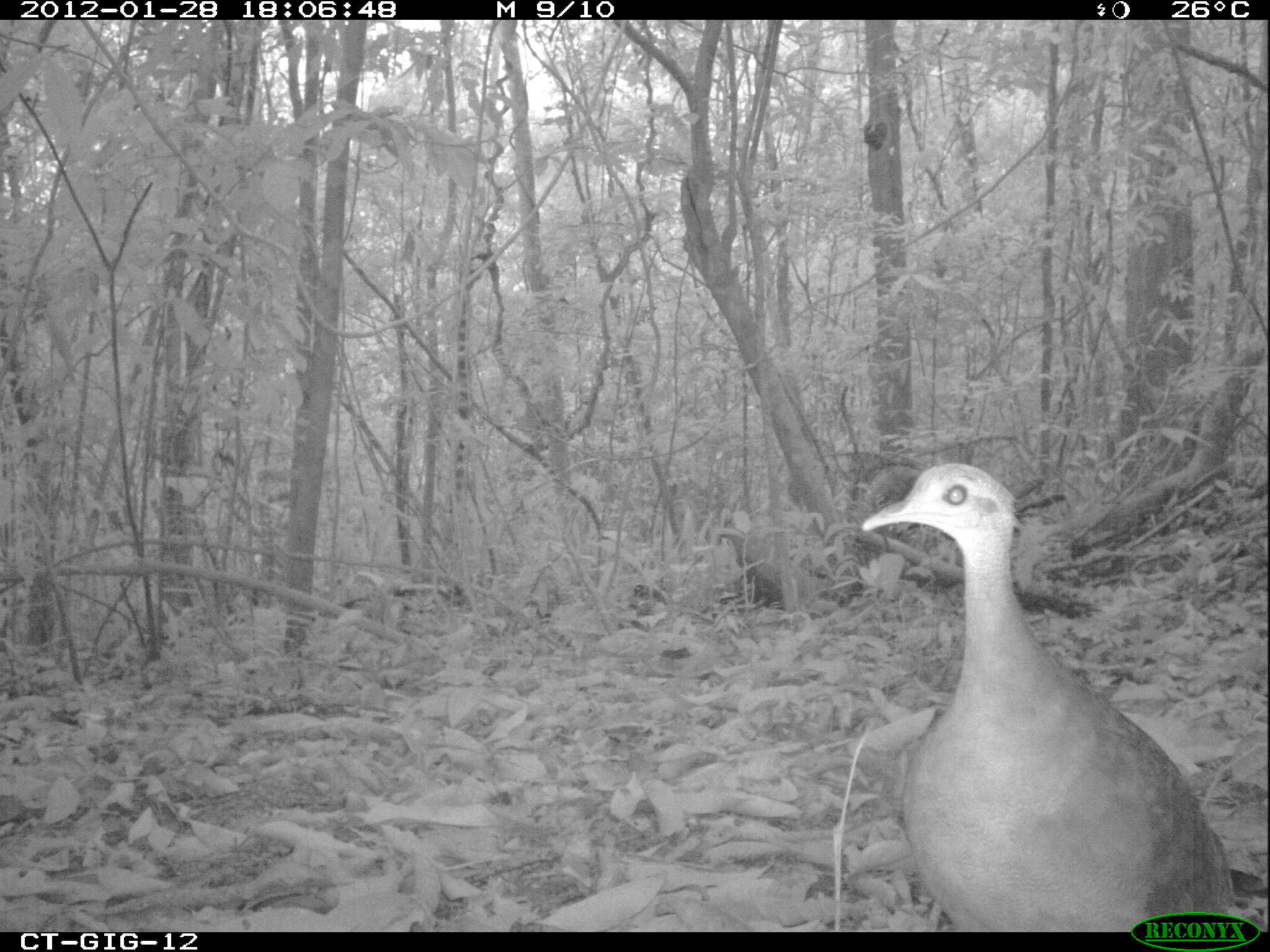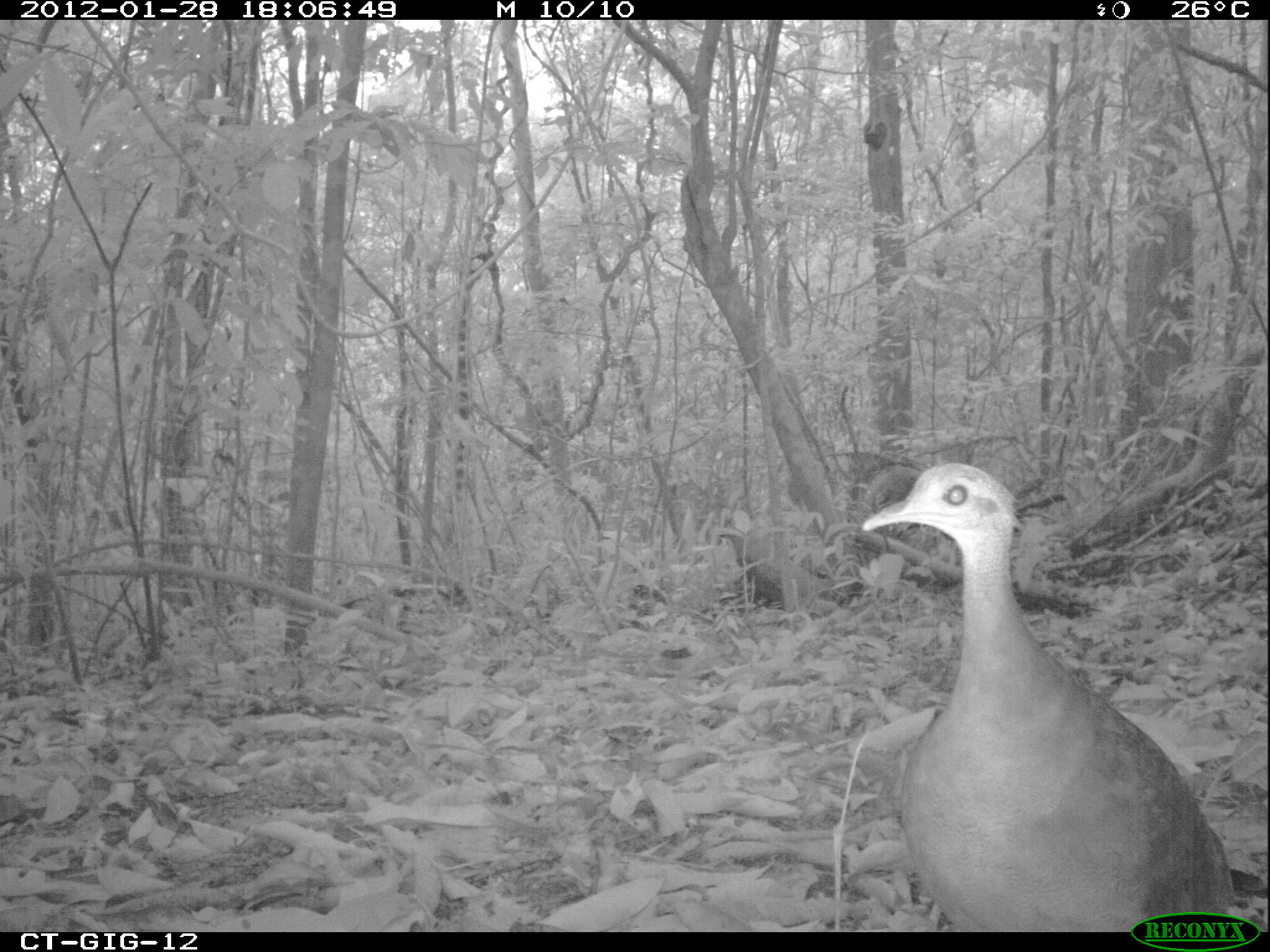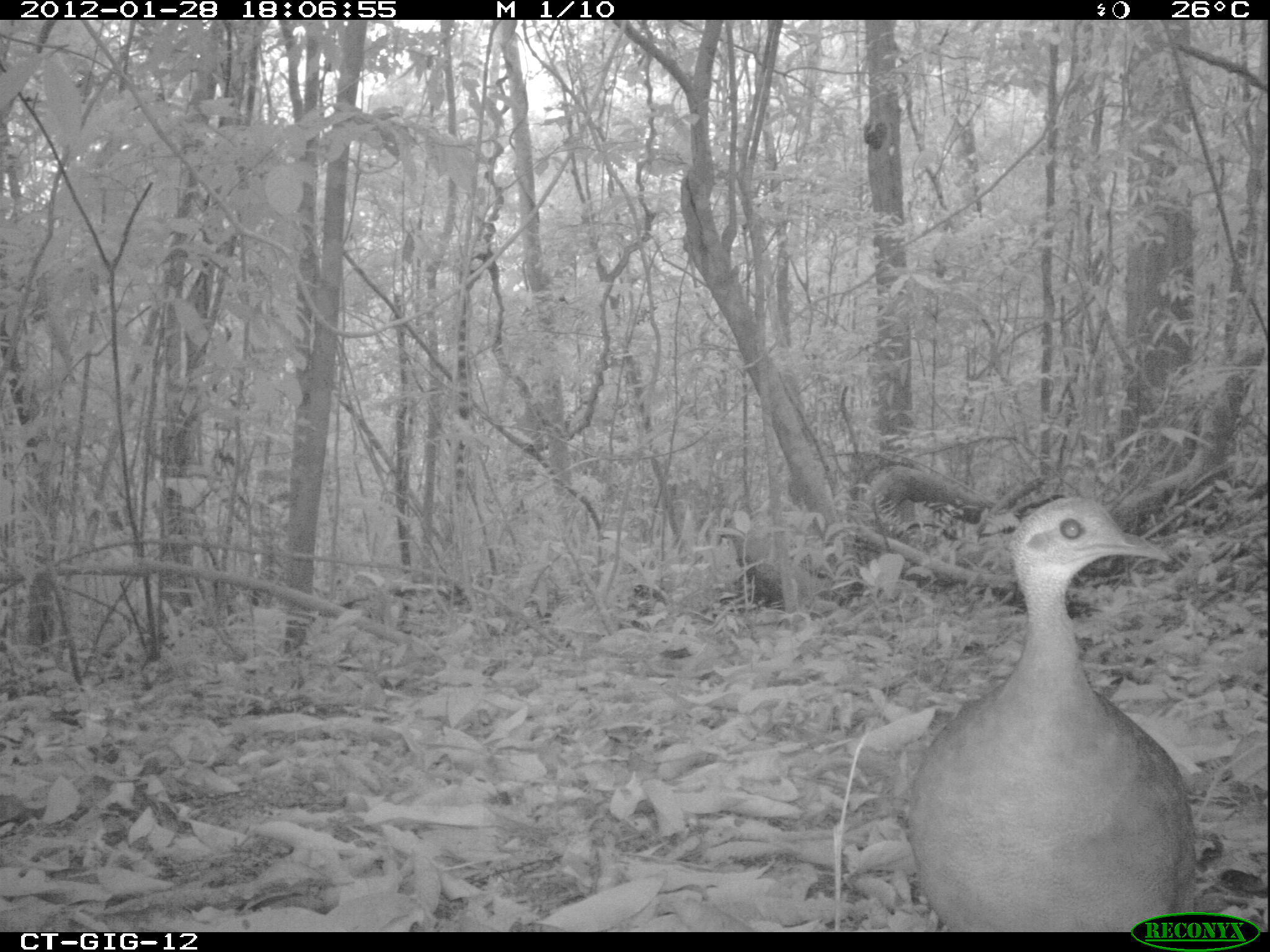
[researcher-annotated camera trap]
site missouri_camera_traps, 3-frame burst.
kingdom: Animalia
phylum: Chordata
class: Aves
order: Tinamiformes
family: Tinamidae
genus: Tinamus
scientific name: Tinamus major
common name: great tinamou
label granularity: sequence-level